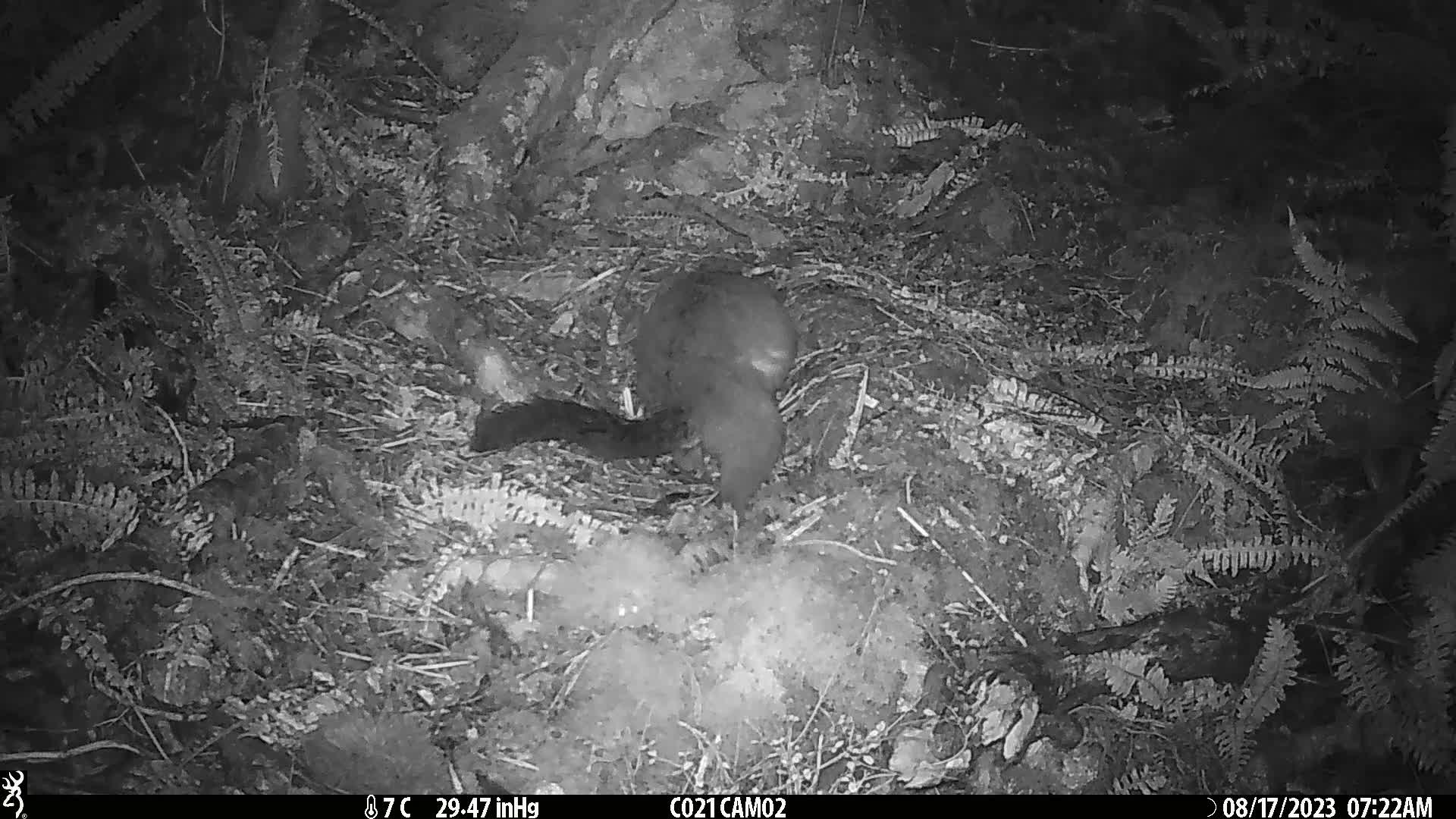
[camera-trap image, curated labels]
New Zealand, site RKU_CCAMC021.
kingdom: Animalia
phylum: Chordata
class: Mammalia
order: Diprotodontia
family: Phalangeridae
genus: Trichosurus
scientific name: Trichosurus vulpecula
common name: common brushtail possum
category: possum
Possum (common brushtail possum) (Trichosurus vulpecula).